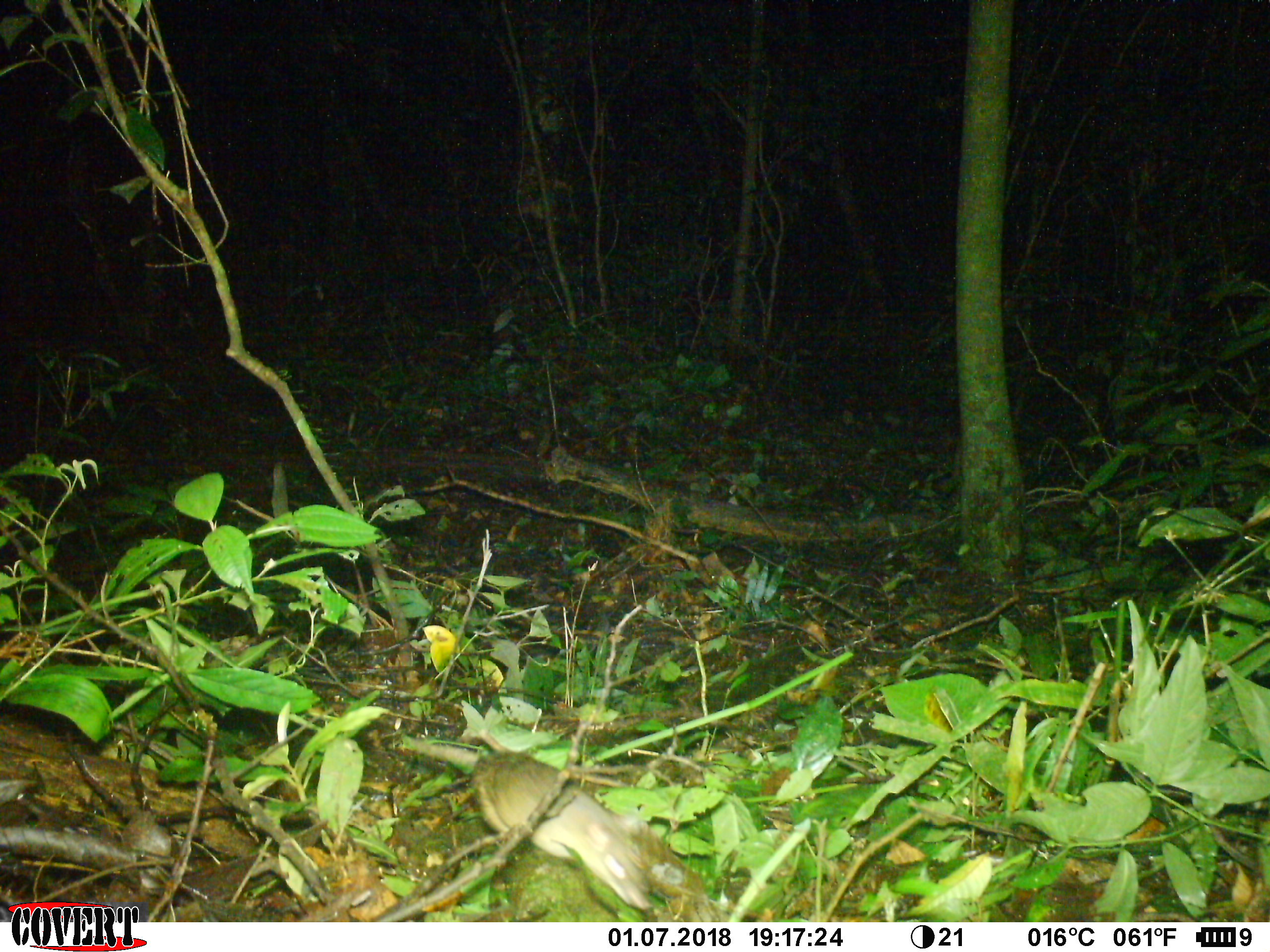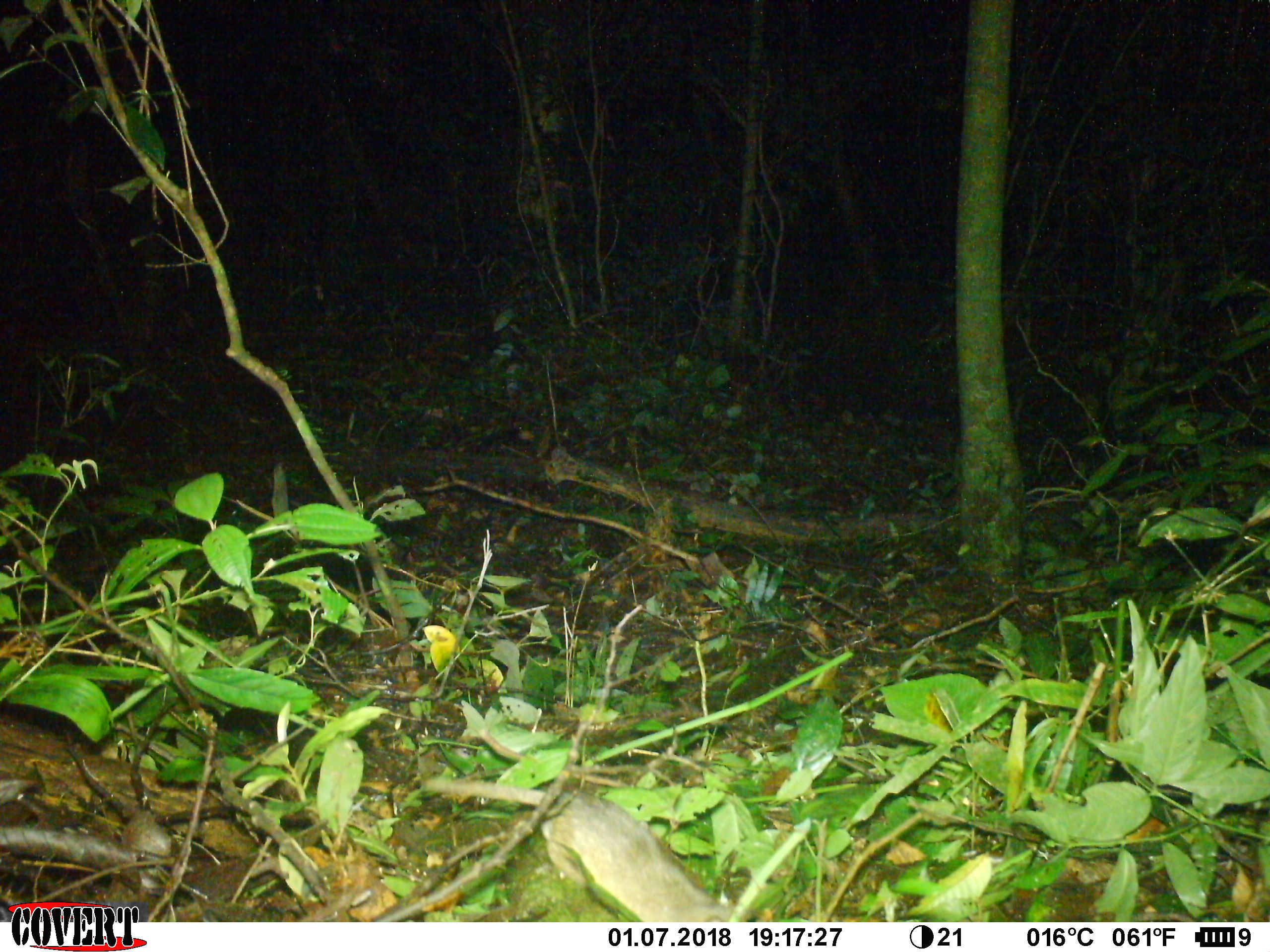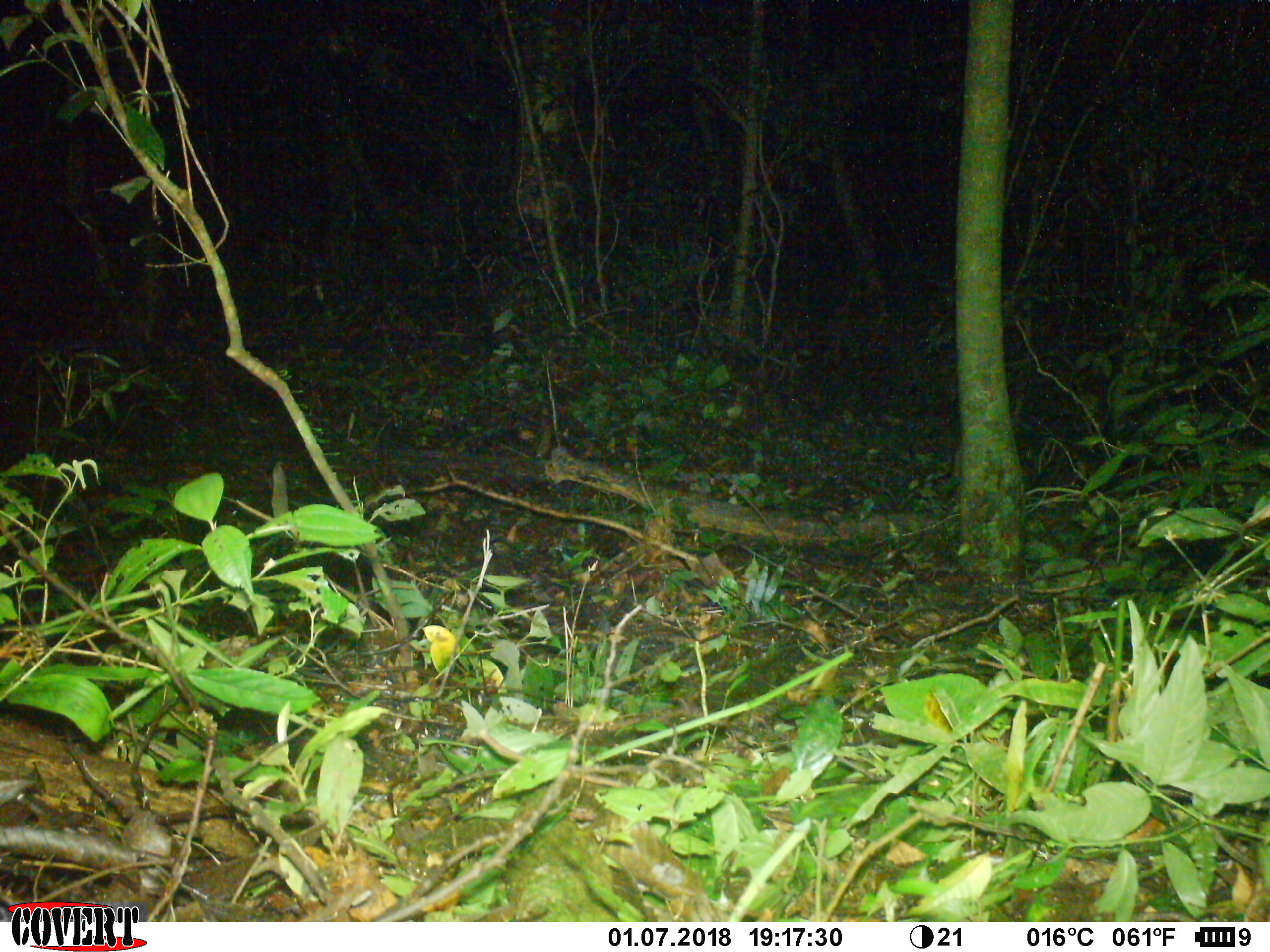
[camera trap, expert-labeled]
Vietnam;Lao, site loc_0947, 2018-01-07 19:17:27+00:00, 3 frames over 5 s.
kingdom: Animalia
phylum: Chordata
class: Mammalia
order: Rodentia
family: Muridae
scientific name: Muridae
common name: old-world mice and rats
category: unidentified murid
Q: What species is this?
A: Unidentified murid (old-world mice and rats) (Muridae).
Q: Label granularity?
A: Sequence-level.